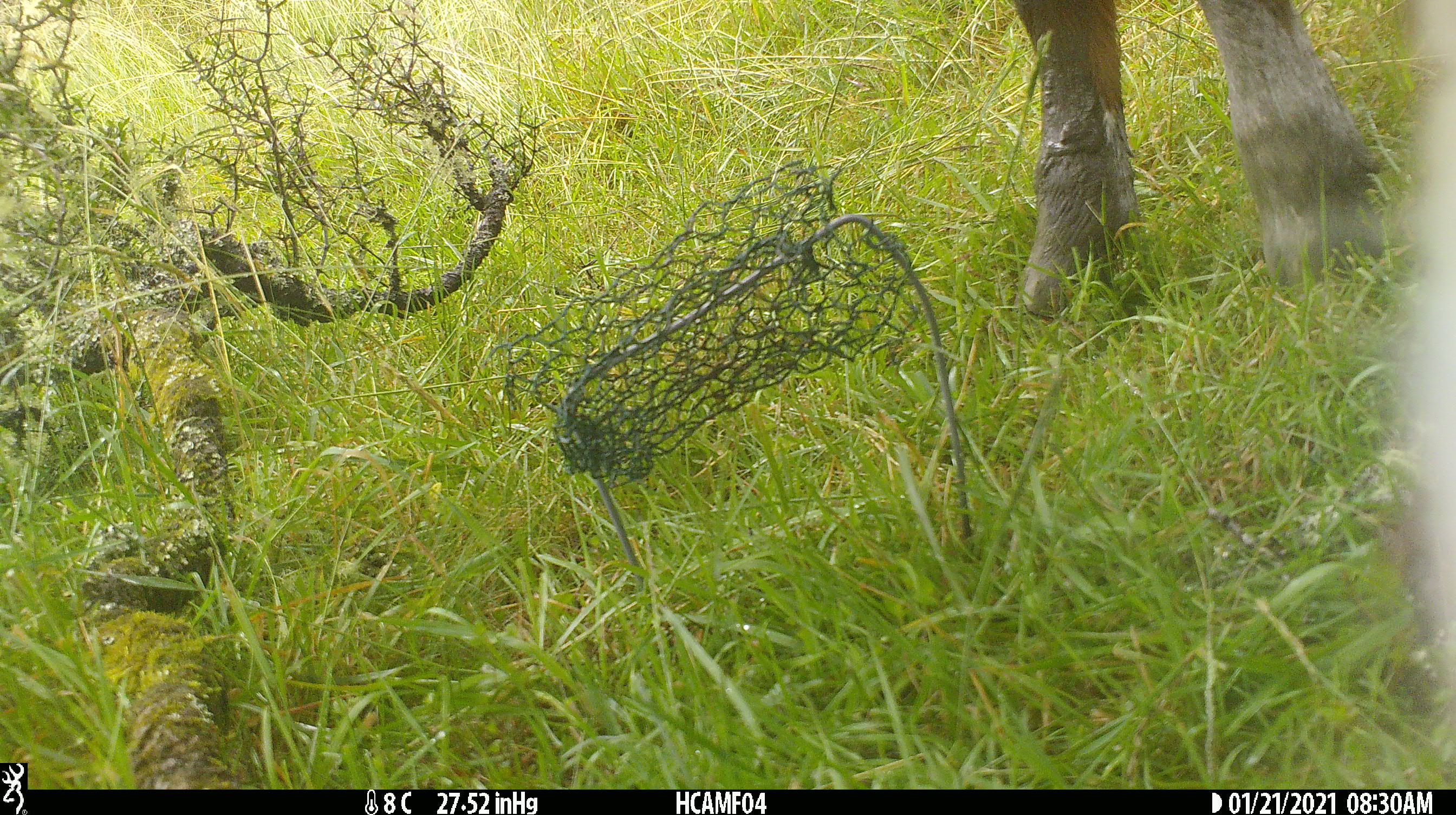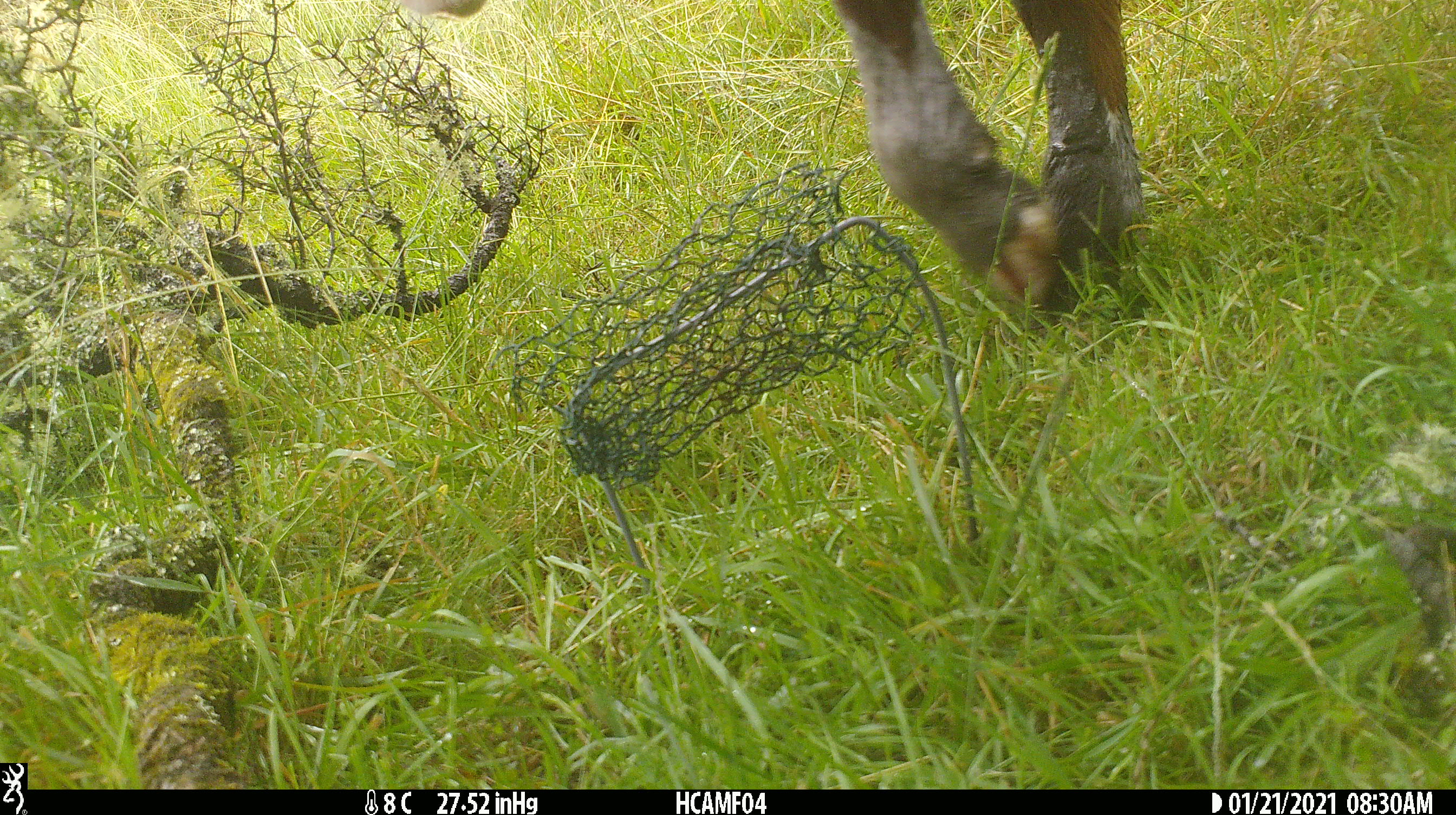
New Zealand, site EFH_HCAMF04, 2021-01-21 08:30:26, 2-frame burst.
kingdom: Animalia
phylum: Chordata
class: Mammalia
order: Artiodactyla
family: Bovidae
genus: Bos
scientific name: Bos taurus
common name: domestic cow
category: cow